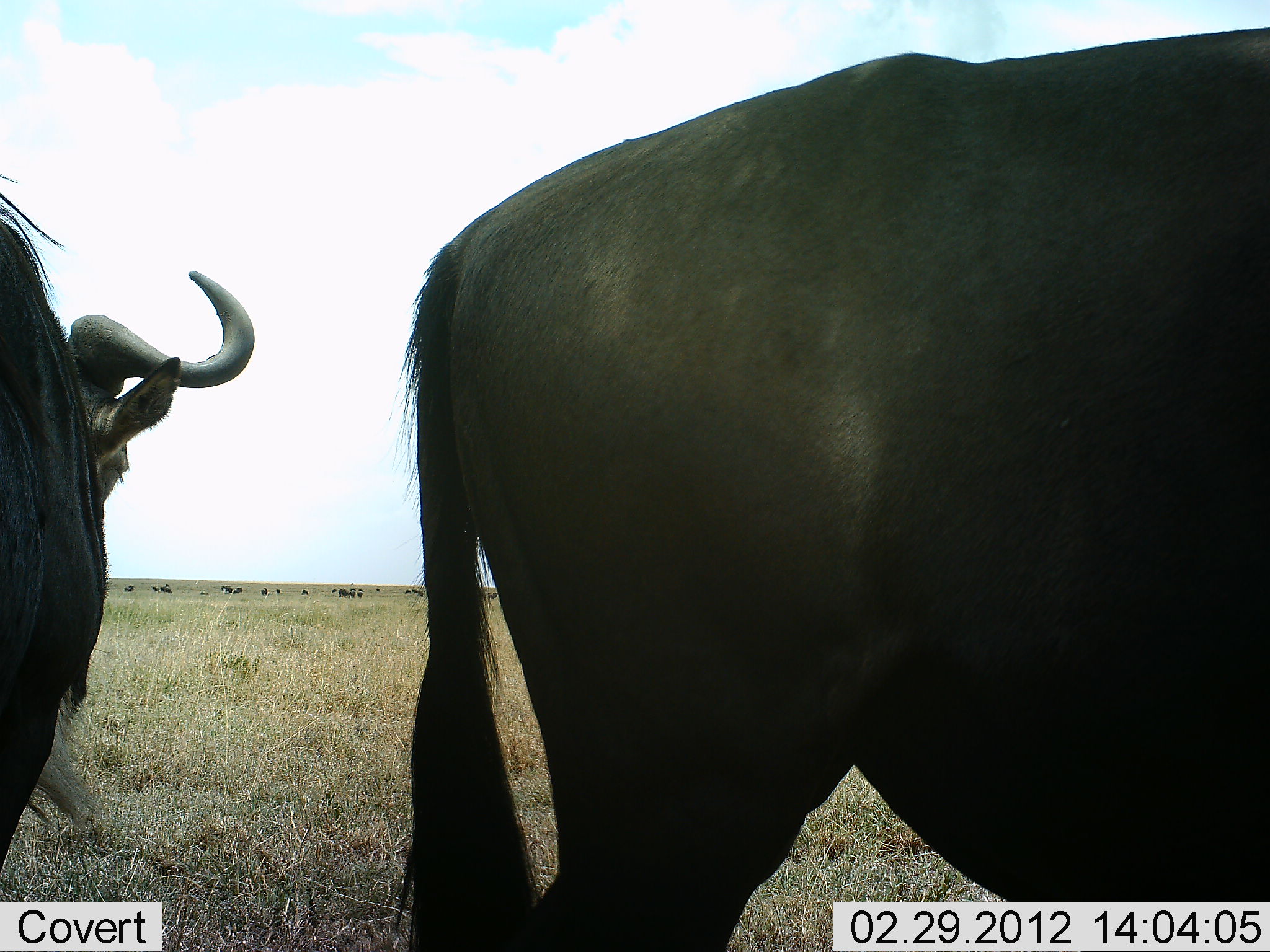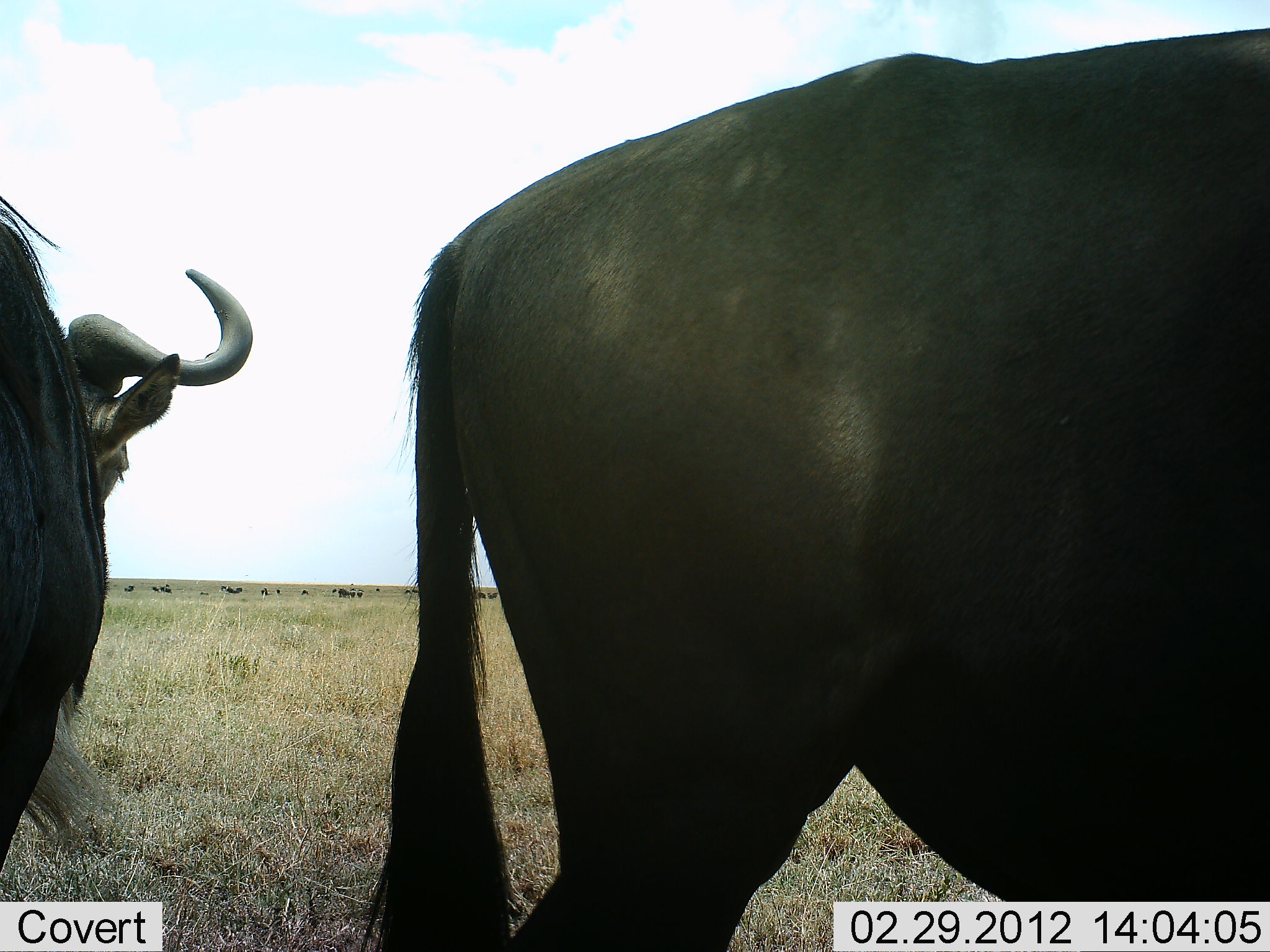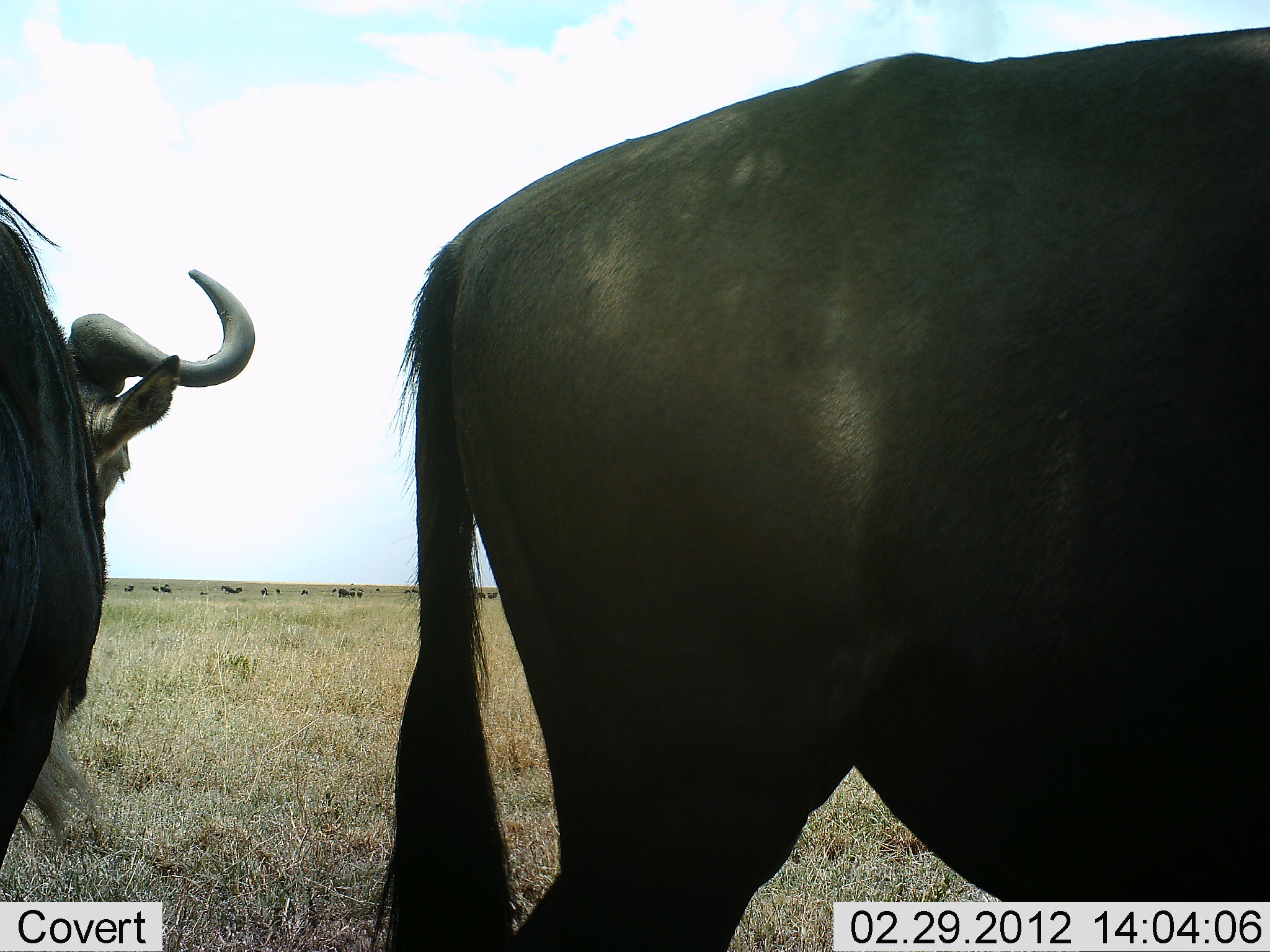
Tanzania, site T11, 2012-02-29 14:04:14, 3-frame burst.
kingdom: Animalia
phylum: Chordata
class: Mammalia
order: Artiodactyla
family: Bovidae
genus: Connochaetes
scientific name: Connochaetes taurinus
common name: blue wildebeest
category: wildebeest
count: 2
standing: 96%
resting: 4%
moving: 9%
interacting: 0%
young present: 0%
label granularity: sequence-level